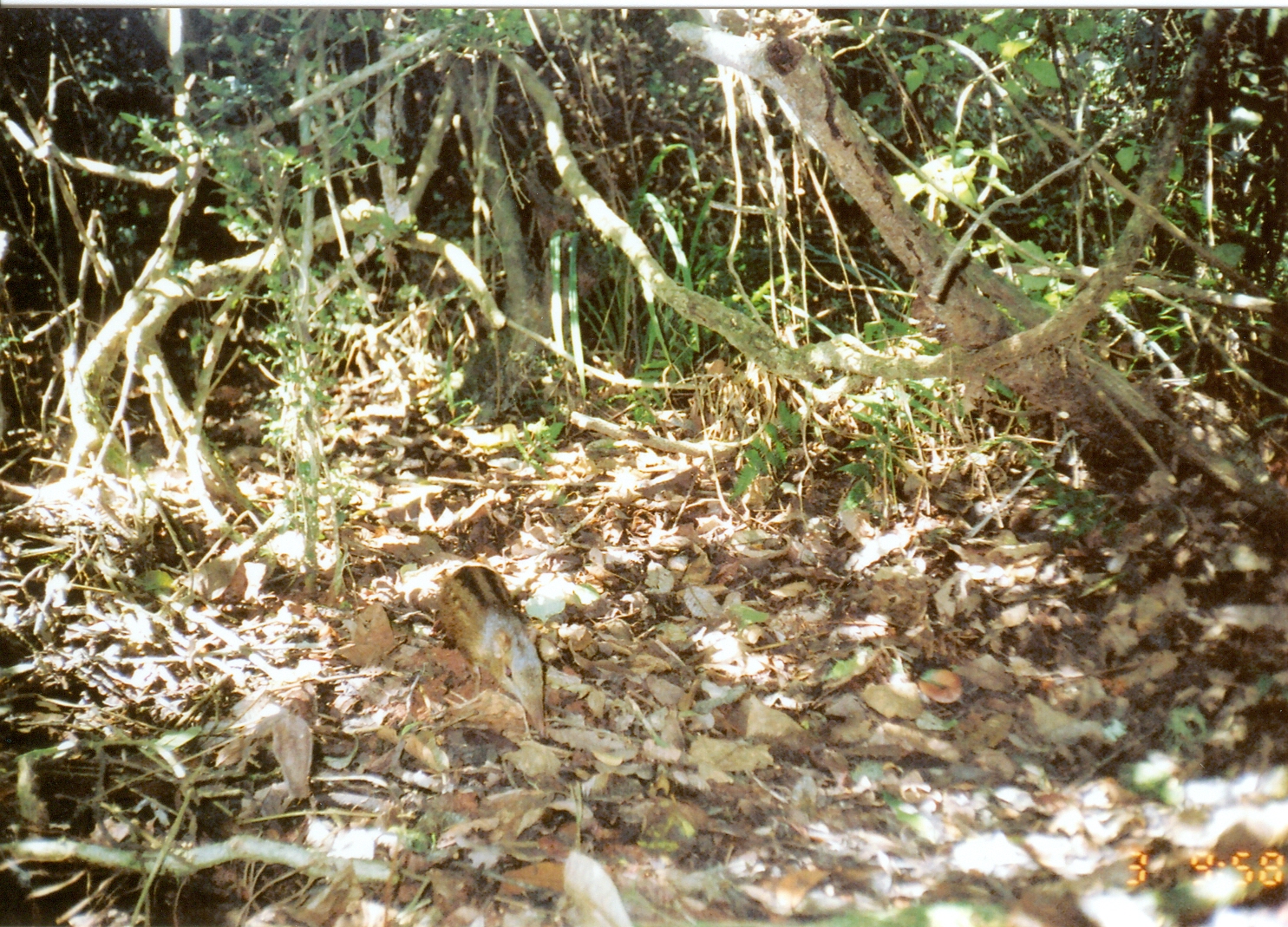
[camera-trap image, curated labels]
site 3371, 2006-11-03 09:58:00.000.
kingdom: Animalia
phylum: Chordata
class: Mammalia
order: Macroscelidea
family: Macroscelididae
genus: Rhynchocyon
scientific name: Rhynchocyon cirnei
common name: checkered sengi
Rhynchocyon cirnei (checkered sengi), count 1.